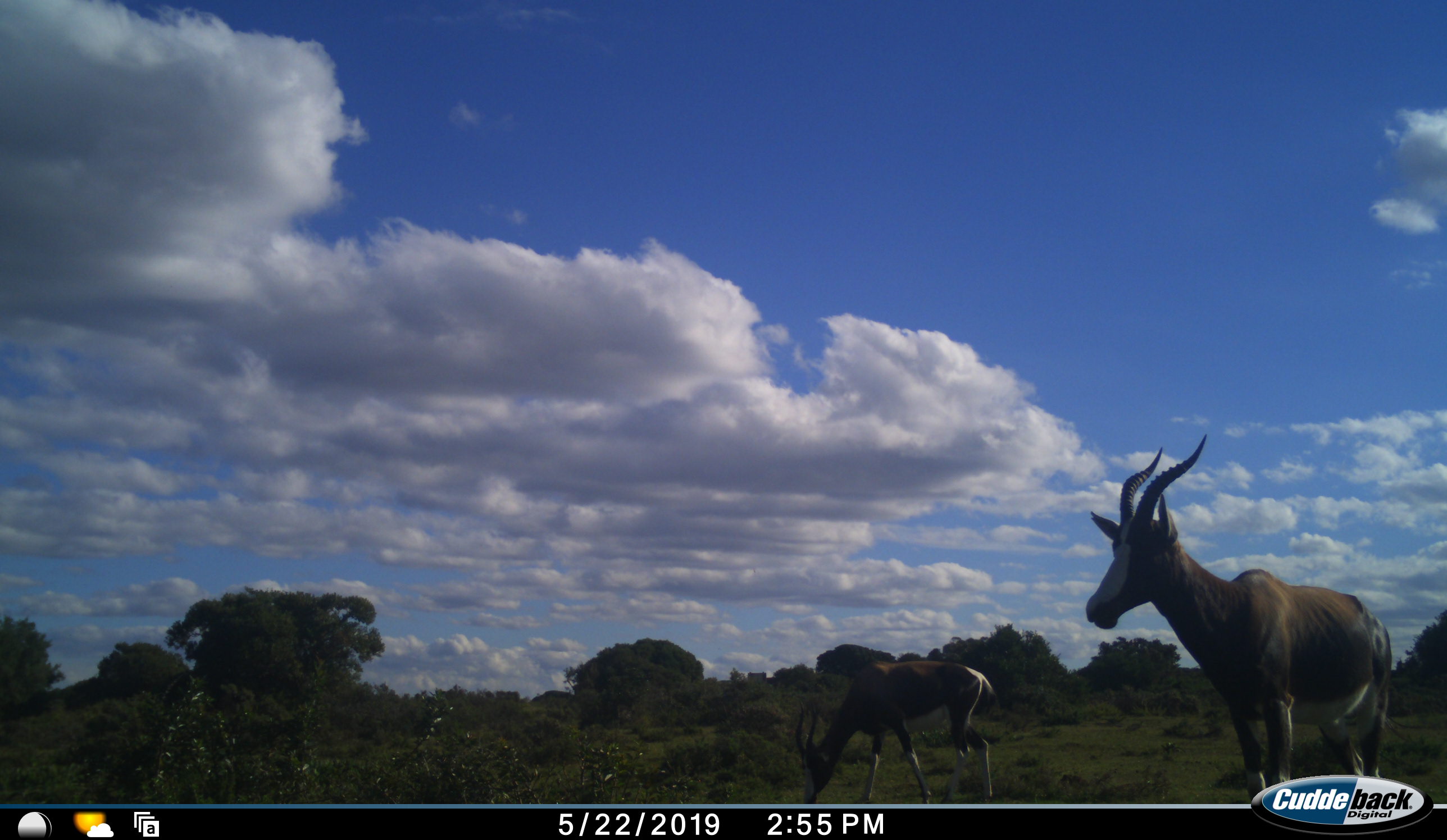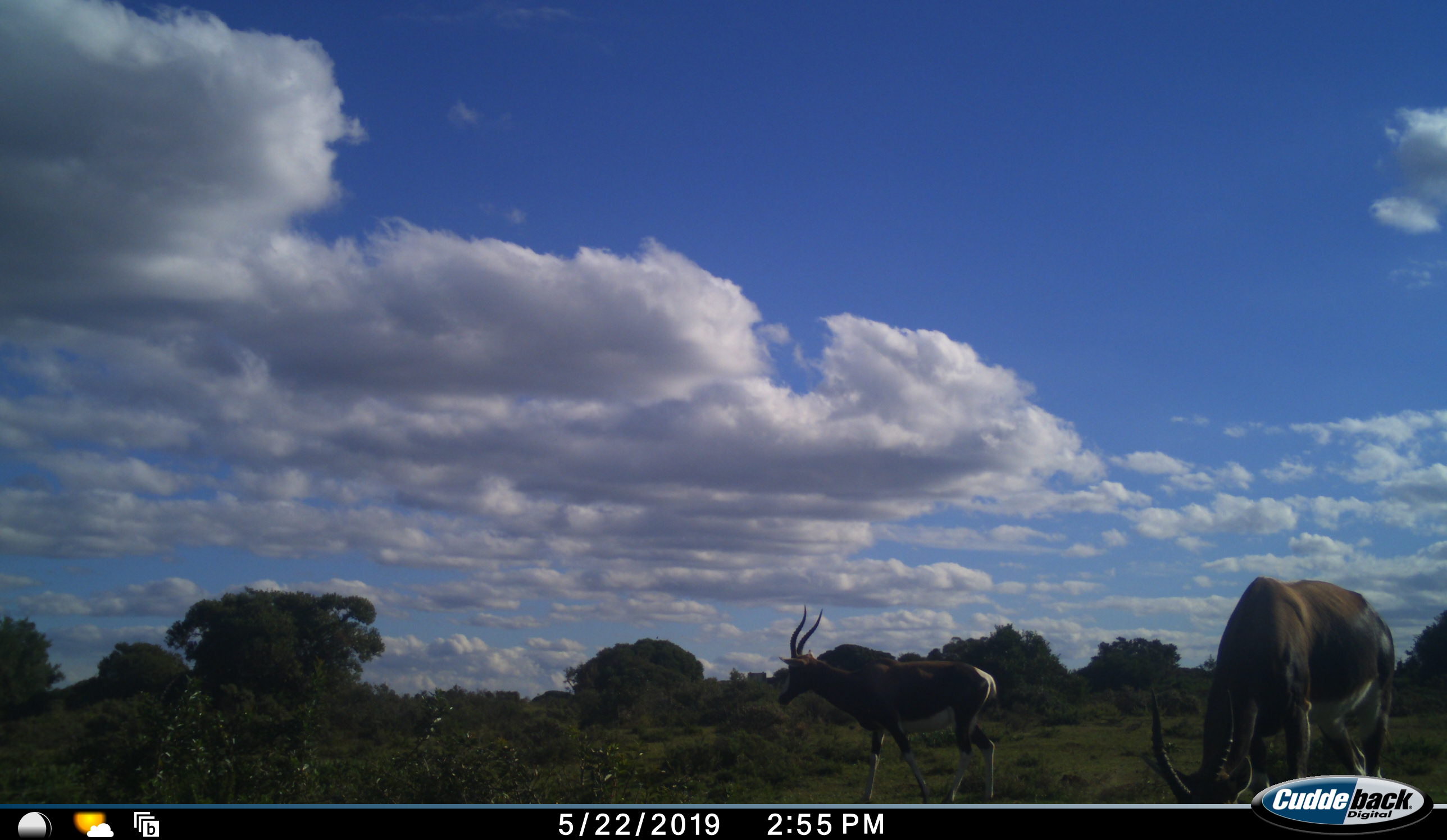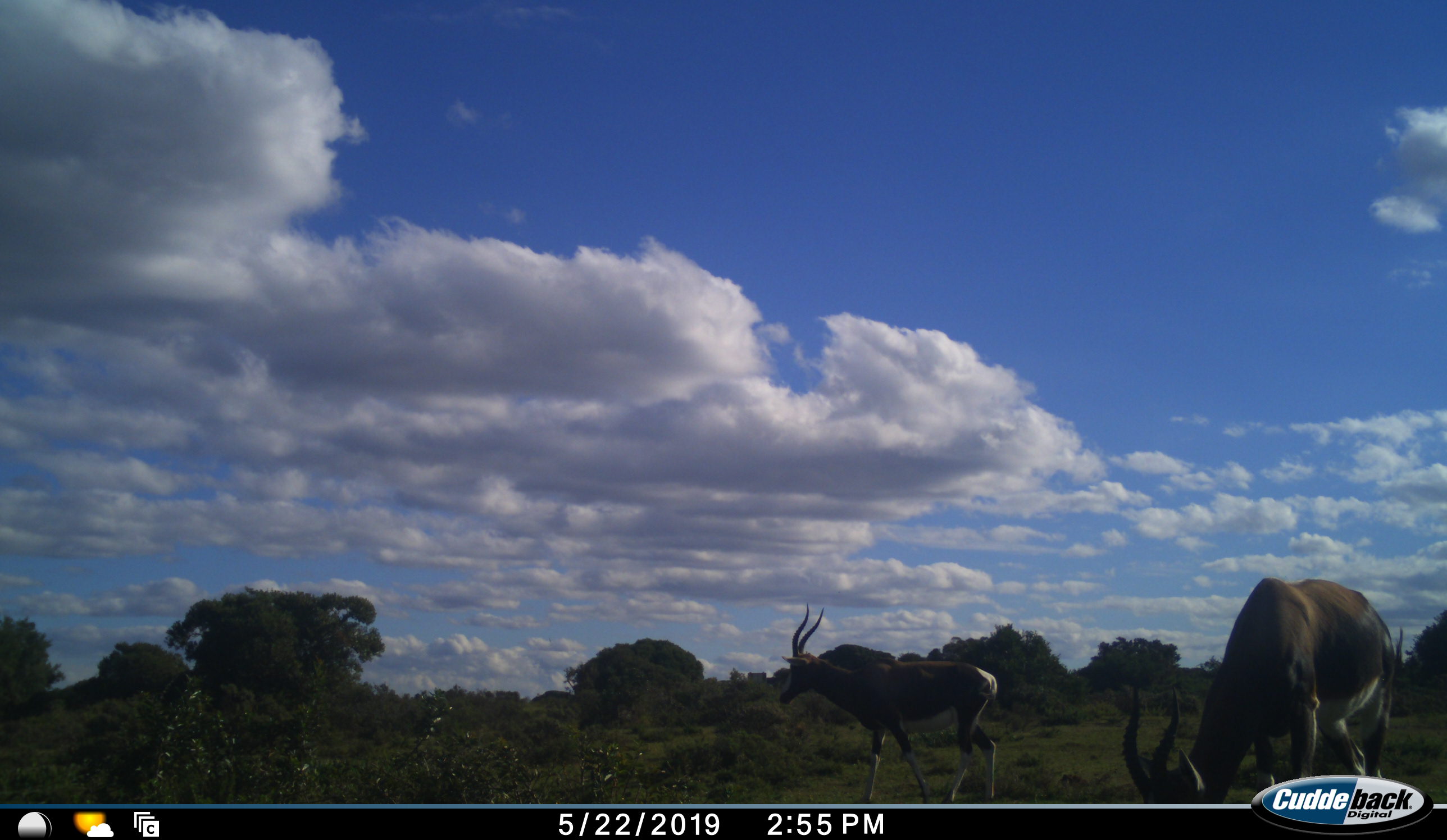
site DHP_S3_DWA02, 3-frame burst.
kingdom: Animalia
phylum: Chordata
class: Mammalia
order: Artiodactyla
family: Bovidae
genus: Damaliscus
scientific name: Damaliscus pygargus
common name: bontebok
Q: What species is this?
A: Bontebok (Damaliscus pygargus).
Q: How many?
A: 2.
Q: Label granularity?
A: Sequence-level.